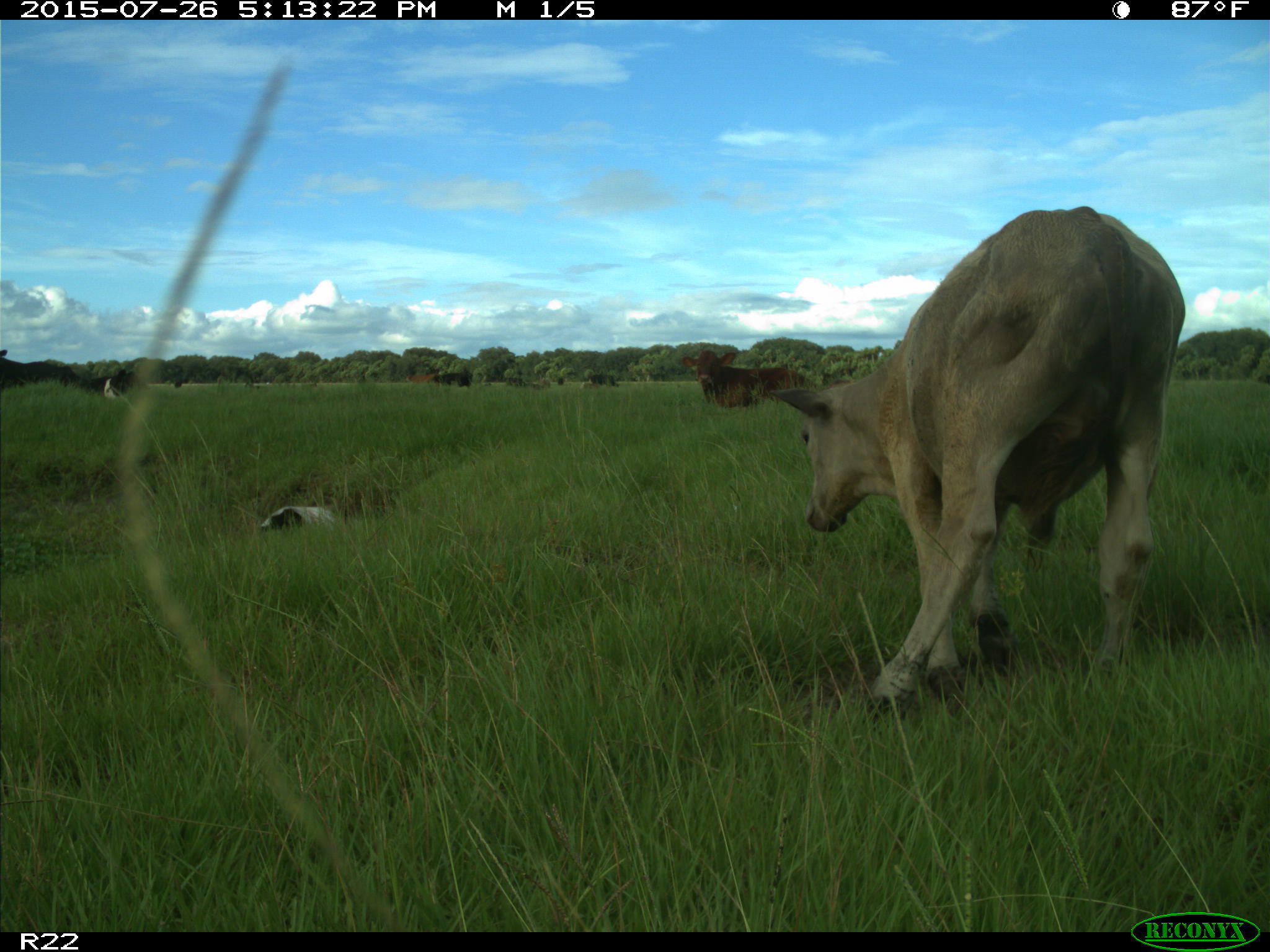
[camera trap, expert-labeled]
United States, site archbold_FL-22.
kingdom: Animalia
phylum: Chordata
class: Mammalia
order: Artiodactyla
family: Bovidae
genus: Bos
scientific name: Bos taurus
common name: domestic cow